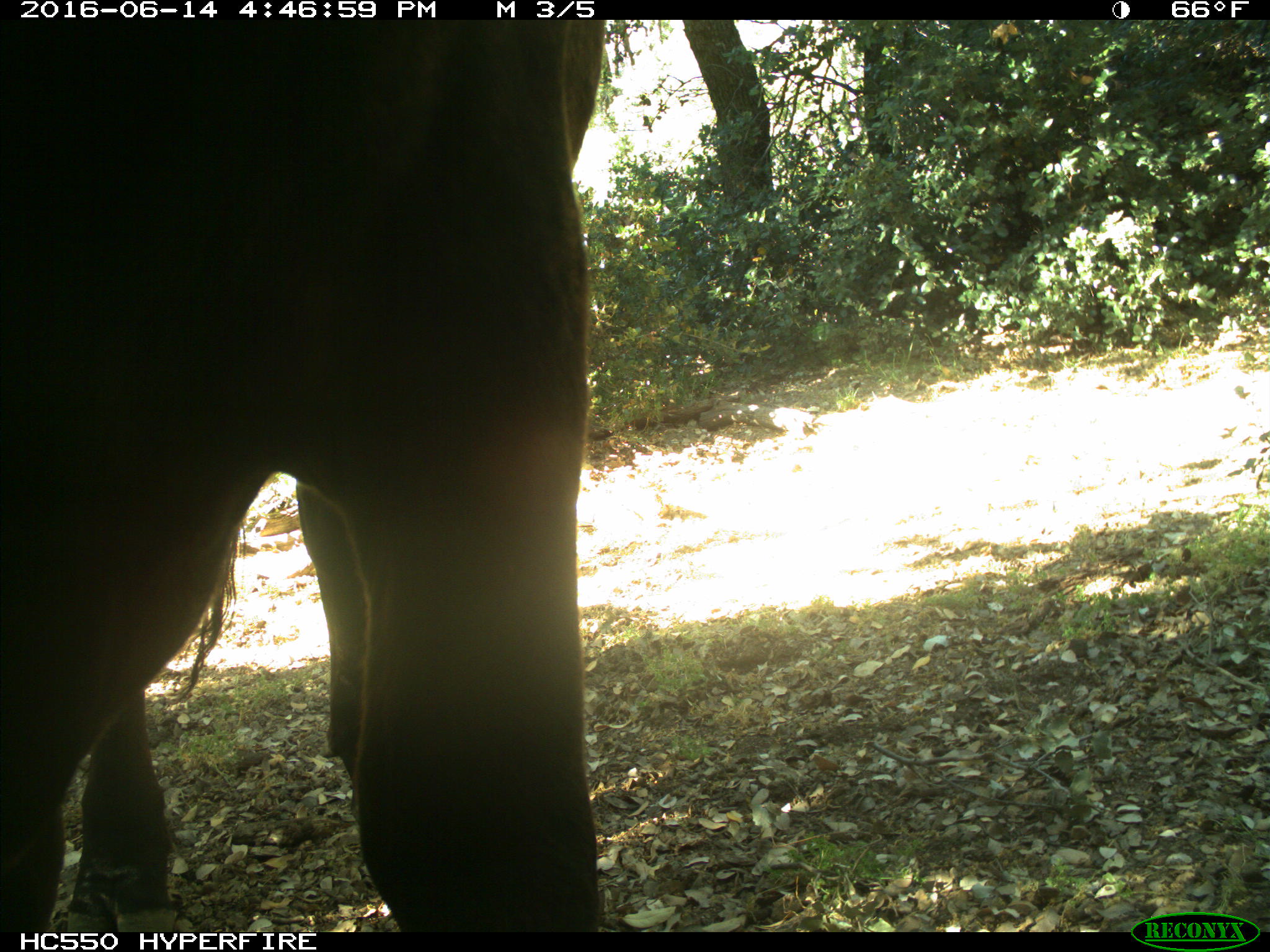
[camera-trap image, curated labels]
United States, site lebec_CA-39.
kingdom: Animalia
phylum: Chordata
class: Mammalia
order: Artiodactyla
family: Bovidae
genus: Bos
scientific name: Bos taurus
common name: domestic cow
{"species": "Bos taurus (domestic cow)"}